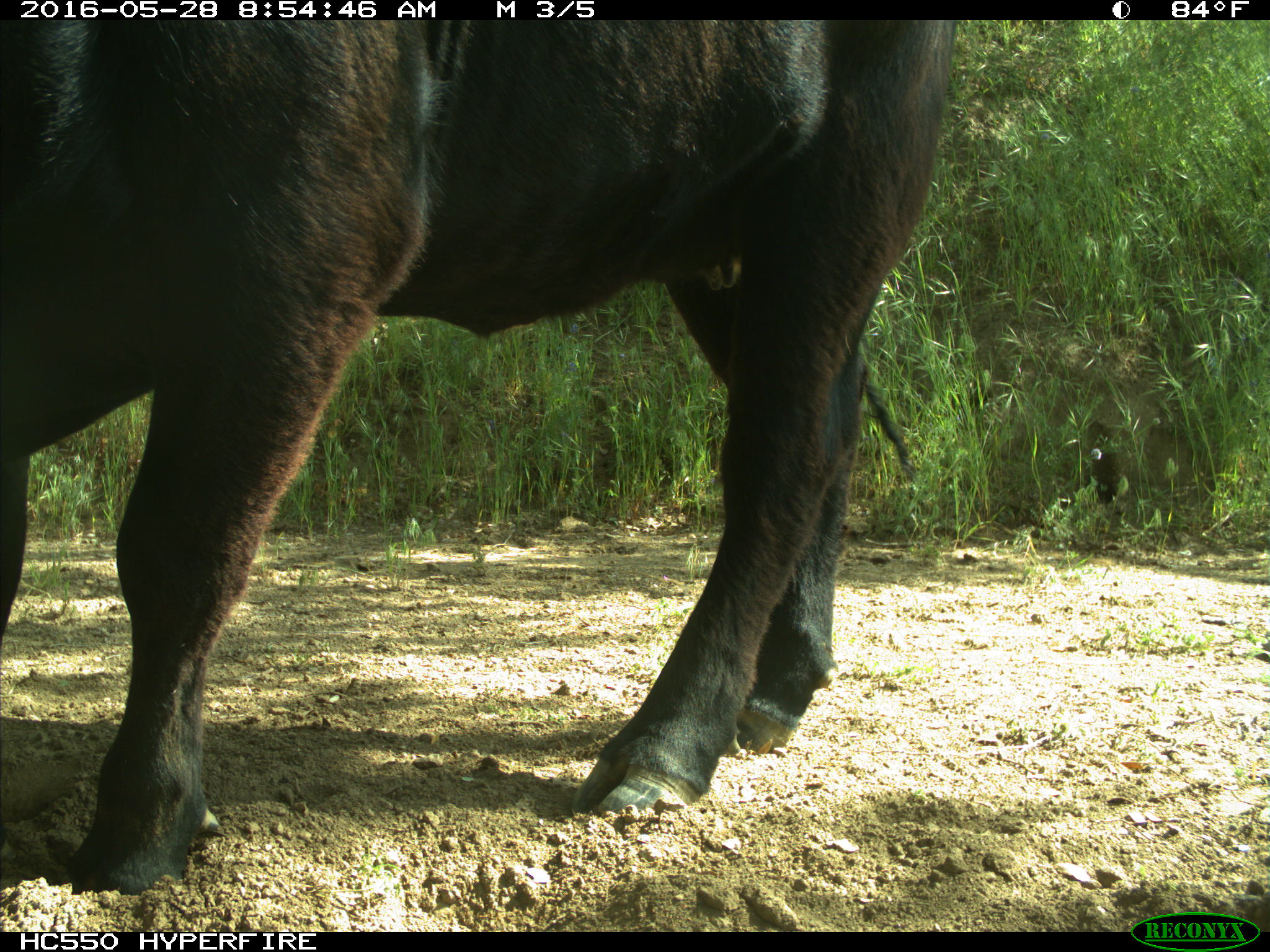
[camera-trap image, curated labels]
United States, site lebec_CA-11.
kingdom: Animalia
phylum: Chordata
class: Mammalia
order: Artiodactyla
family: Bovidae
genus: Bos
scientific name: Bos taurus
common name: domestic cow